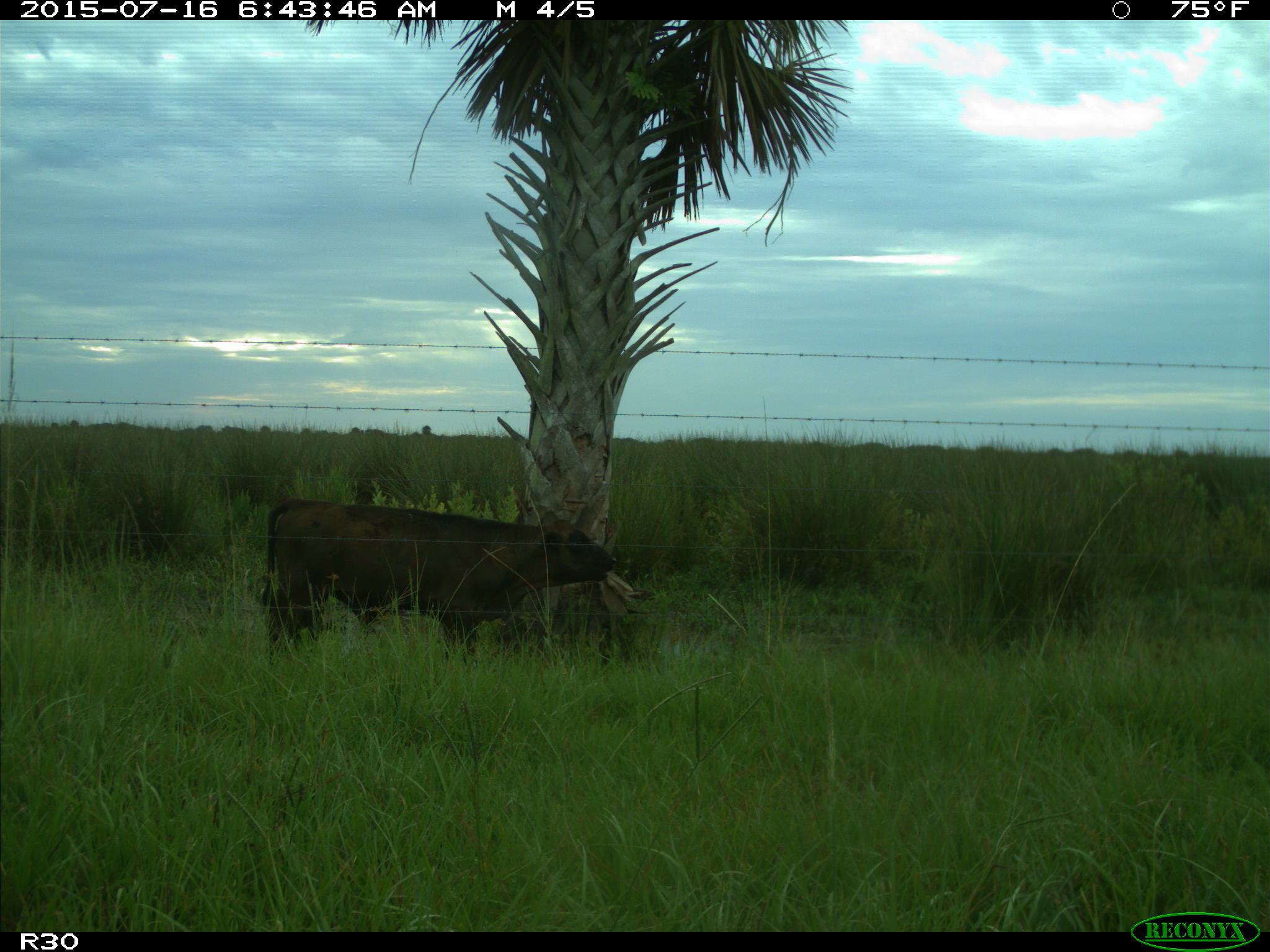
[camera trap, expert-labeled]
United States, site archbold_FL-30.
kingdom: Animalia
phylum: Chordata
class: Mammalia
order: Artiodactyla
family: Bovidae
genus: Bos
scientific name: Bos taurus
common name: domestic cow